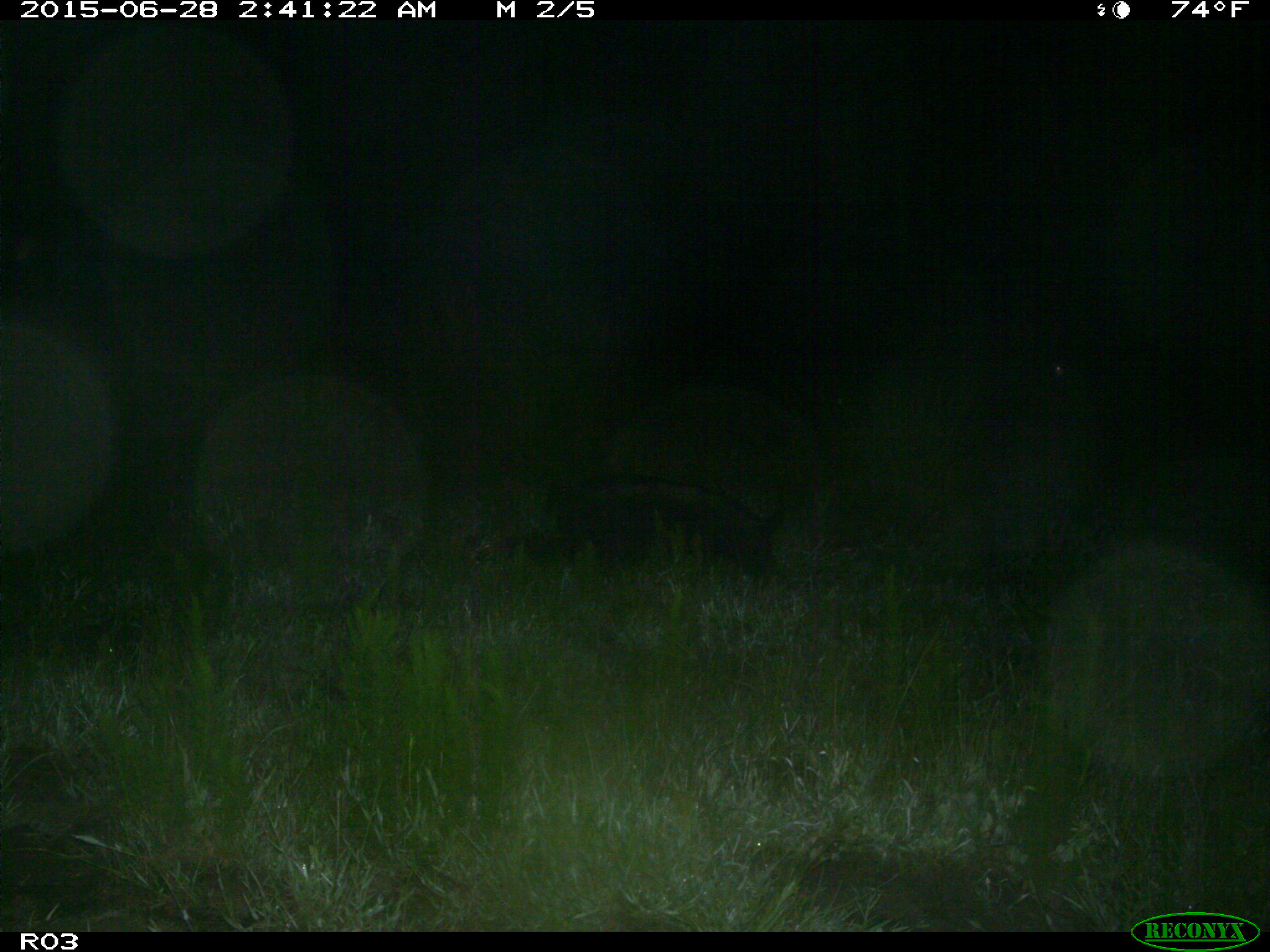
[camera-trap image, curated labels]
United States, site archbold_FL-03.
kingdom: Animalia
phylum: Chordata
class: Mammalia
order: Artiodactyla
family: Suidae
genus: Sus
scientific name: Sus scrofa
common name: wild boar